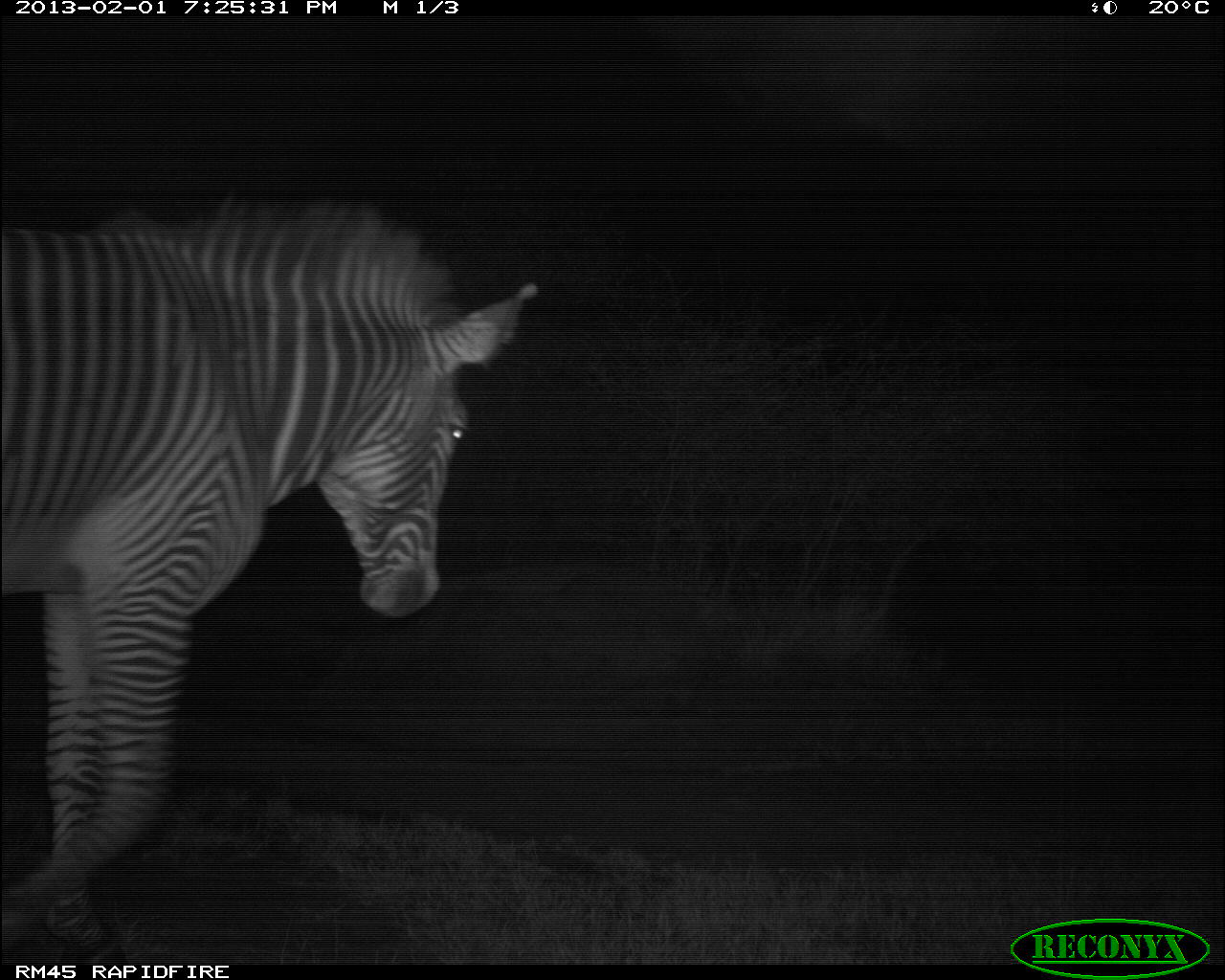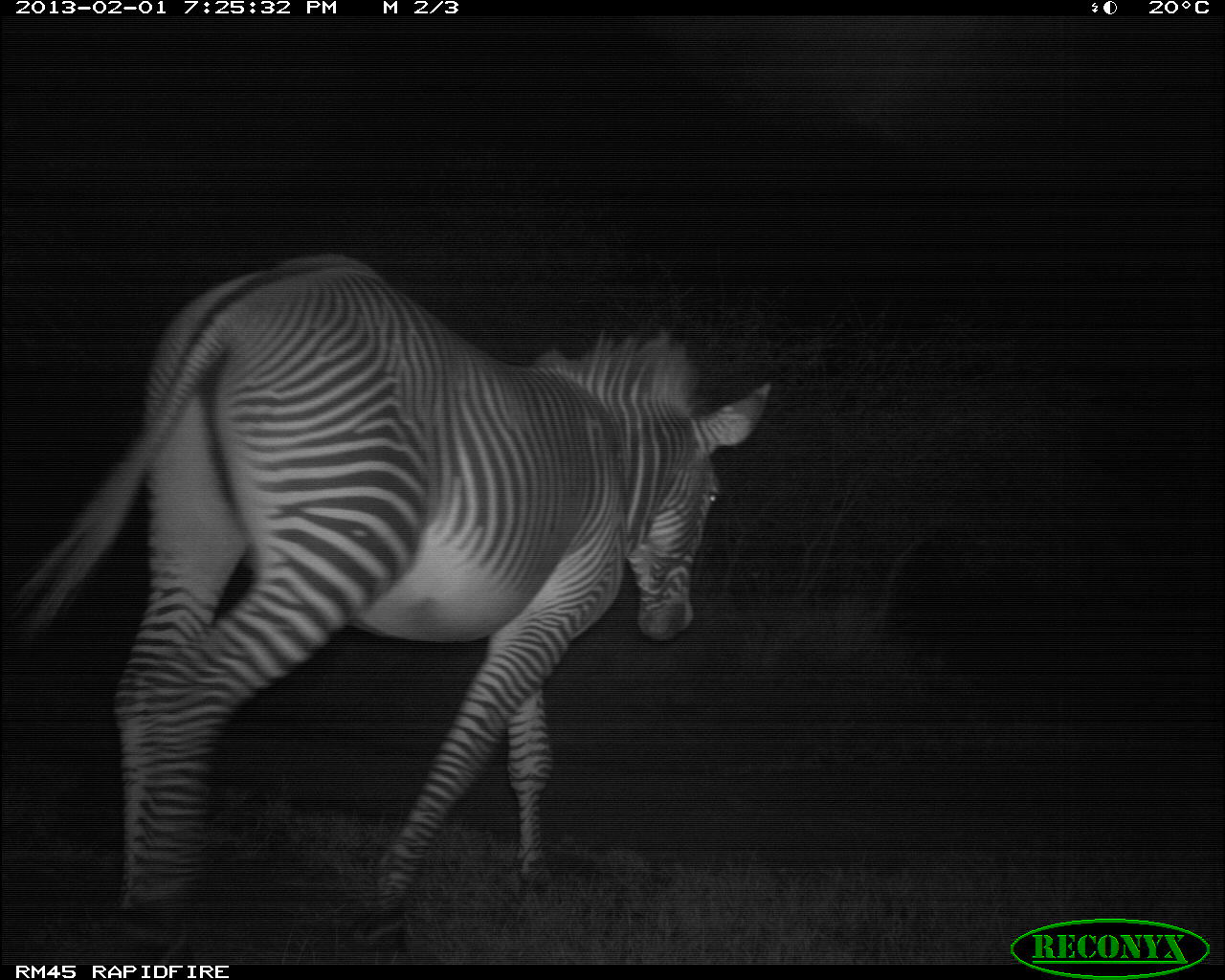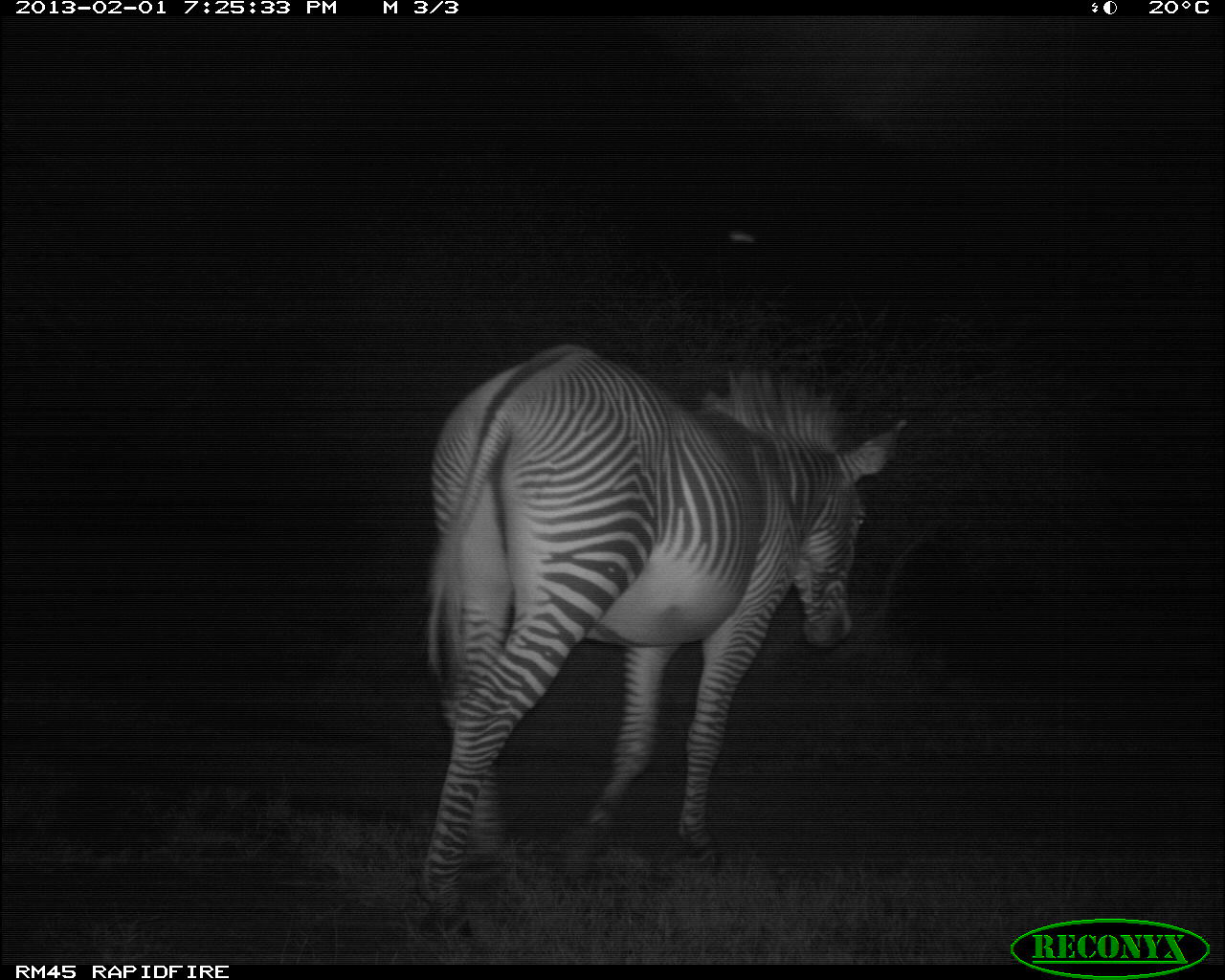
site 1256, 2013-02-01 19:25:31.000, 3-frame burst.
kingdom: Animalia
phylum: Chordata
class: Mammalia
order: Perissodactyla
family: Equidae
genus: Equus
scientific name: Equus grevyi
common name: grévy's zebra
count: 1